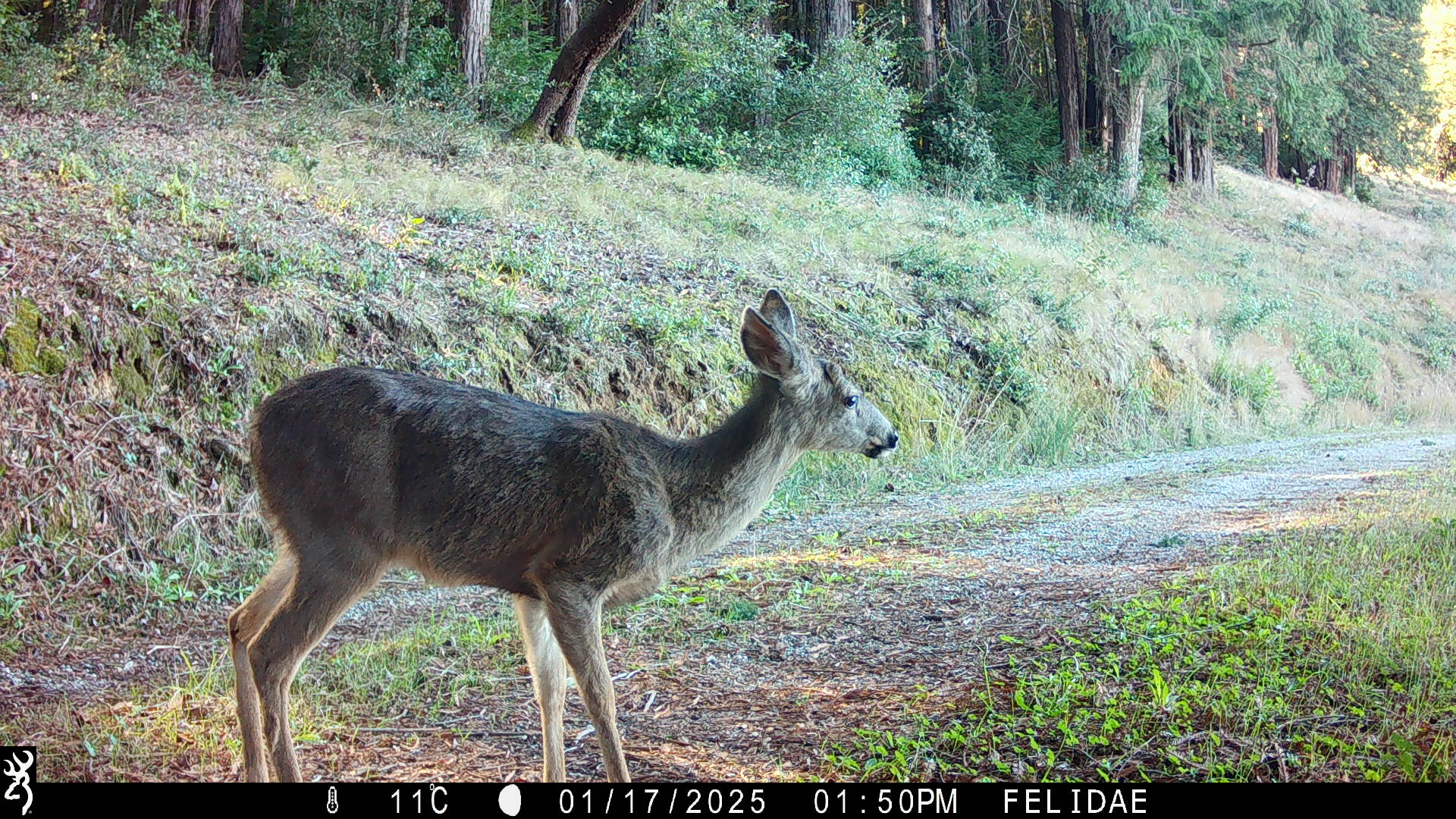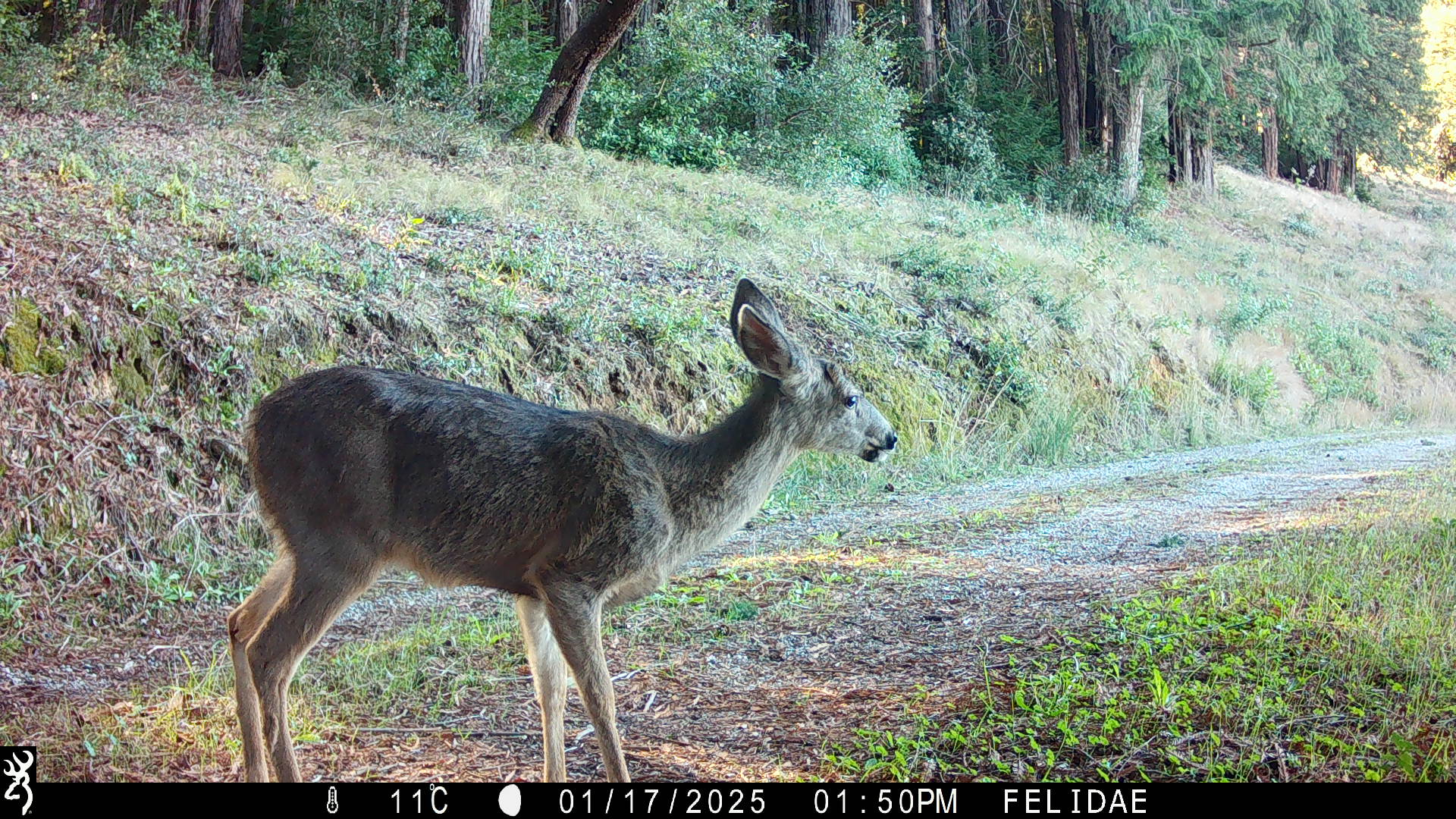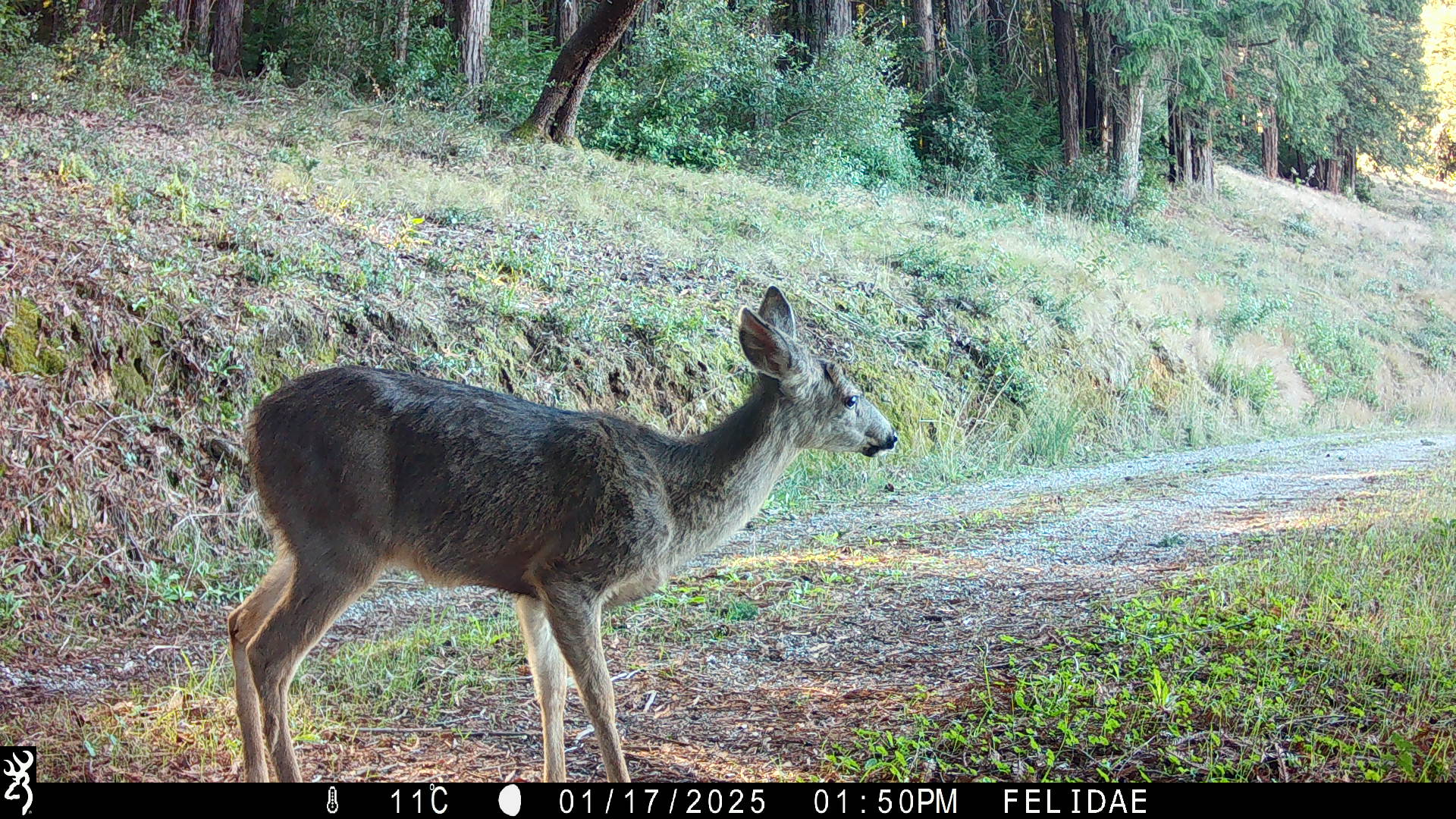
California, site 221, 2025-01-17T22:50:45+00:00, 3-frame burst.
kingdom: Animalia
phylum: Chordata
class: Mammalia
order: Artiodactyla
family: Cervidae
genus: Odocoileus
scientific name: Odocoileus hemionus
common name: mule deer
Mule deer (Odocoileus hemionus).